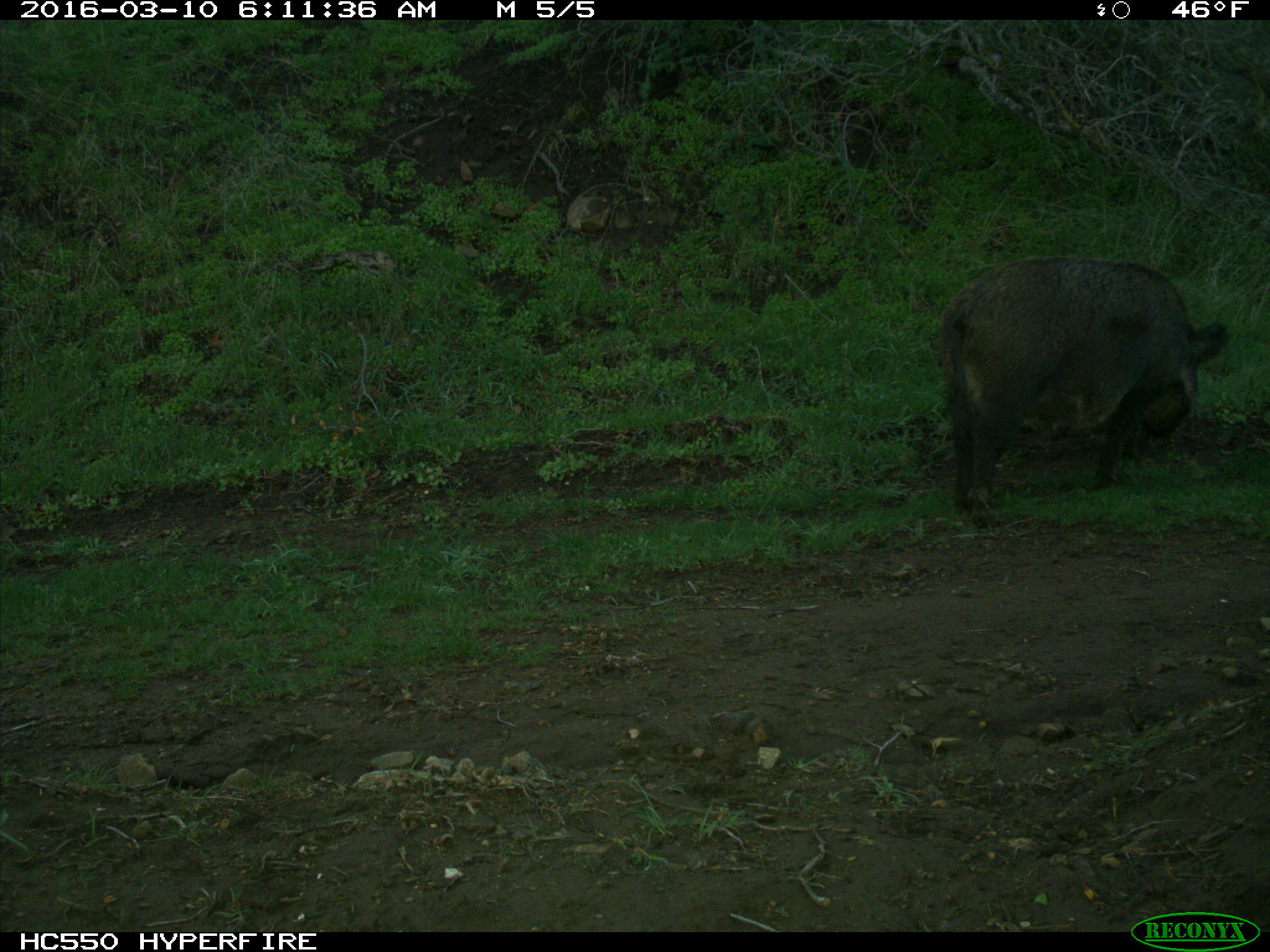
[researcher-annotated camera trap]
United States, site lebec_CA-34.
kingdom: Animalia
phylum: Chordata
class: Mammalia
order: Artiodactyla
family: Suidae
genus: Sus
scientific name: Sus scrofa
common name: wild boar